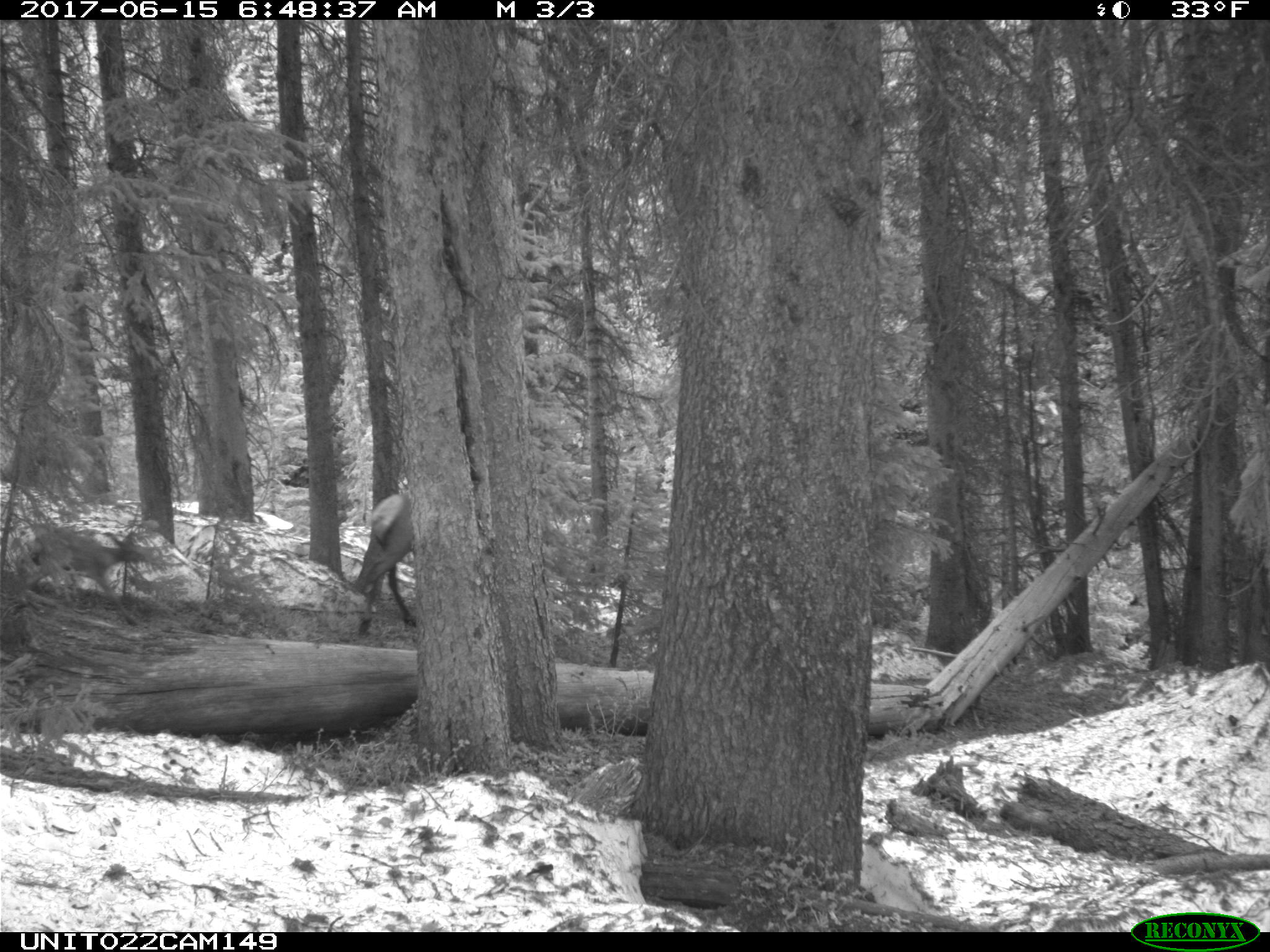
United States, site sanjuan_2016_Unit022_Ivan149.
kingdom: Animalia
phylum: Chordata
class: Mammalia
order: Artiodactyla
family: Cervidae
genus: Cervus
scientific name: Cervus elaphus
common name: red deer